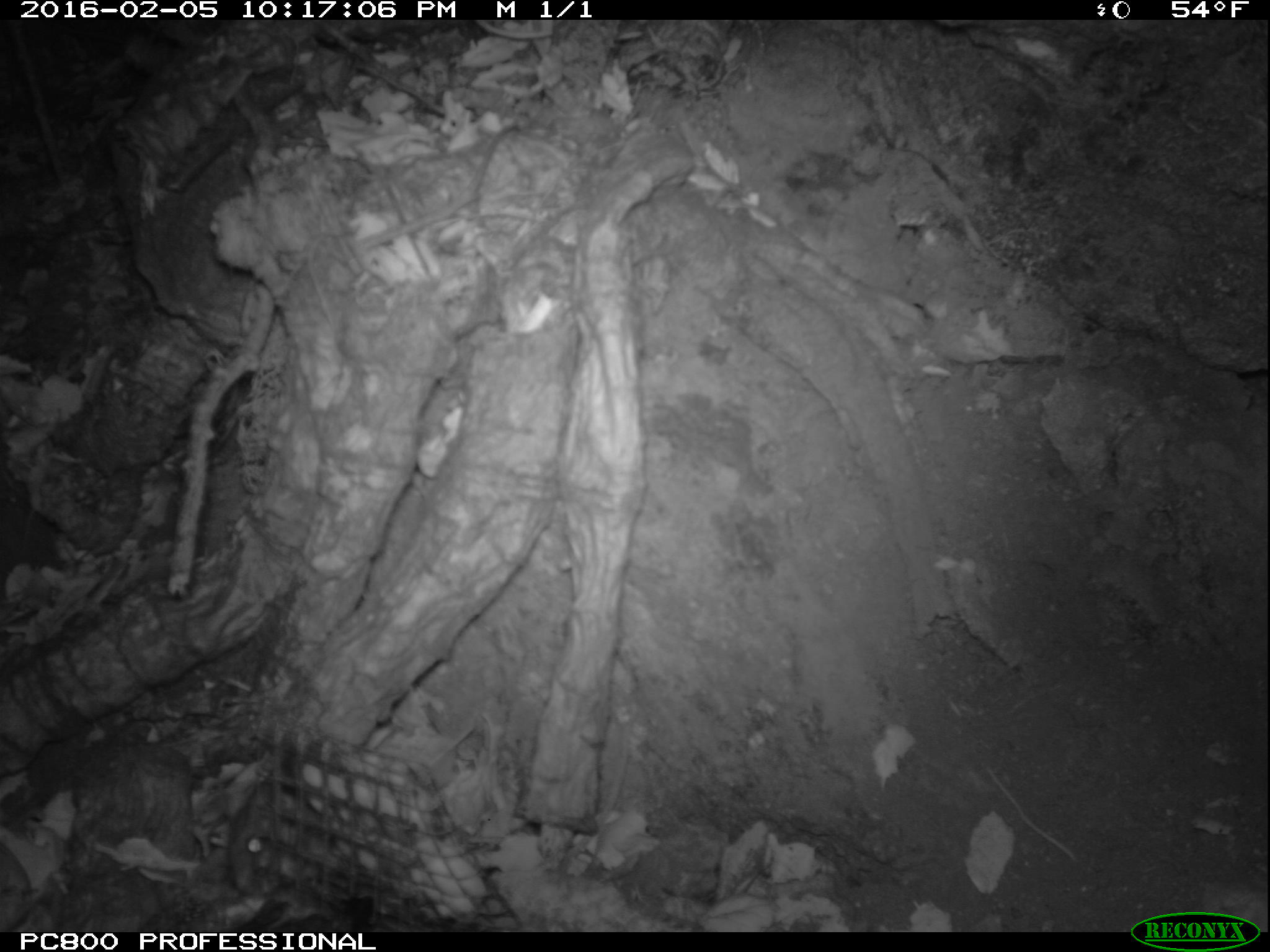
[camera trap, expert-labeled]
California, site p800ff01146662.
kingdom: Animalia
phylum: Chordata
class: Mammalia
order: Rodentia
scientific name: Rodentia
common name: rodent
Rodent (Rodentia).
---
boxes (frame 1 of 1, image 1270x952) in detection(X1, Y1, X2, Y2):
rodent: detection(226, 750, 346, 904)